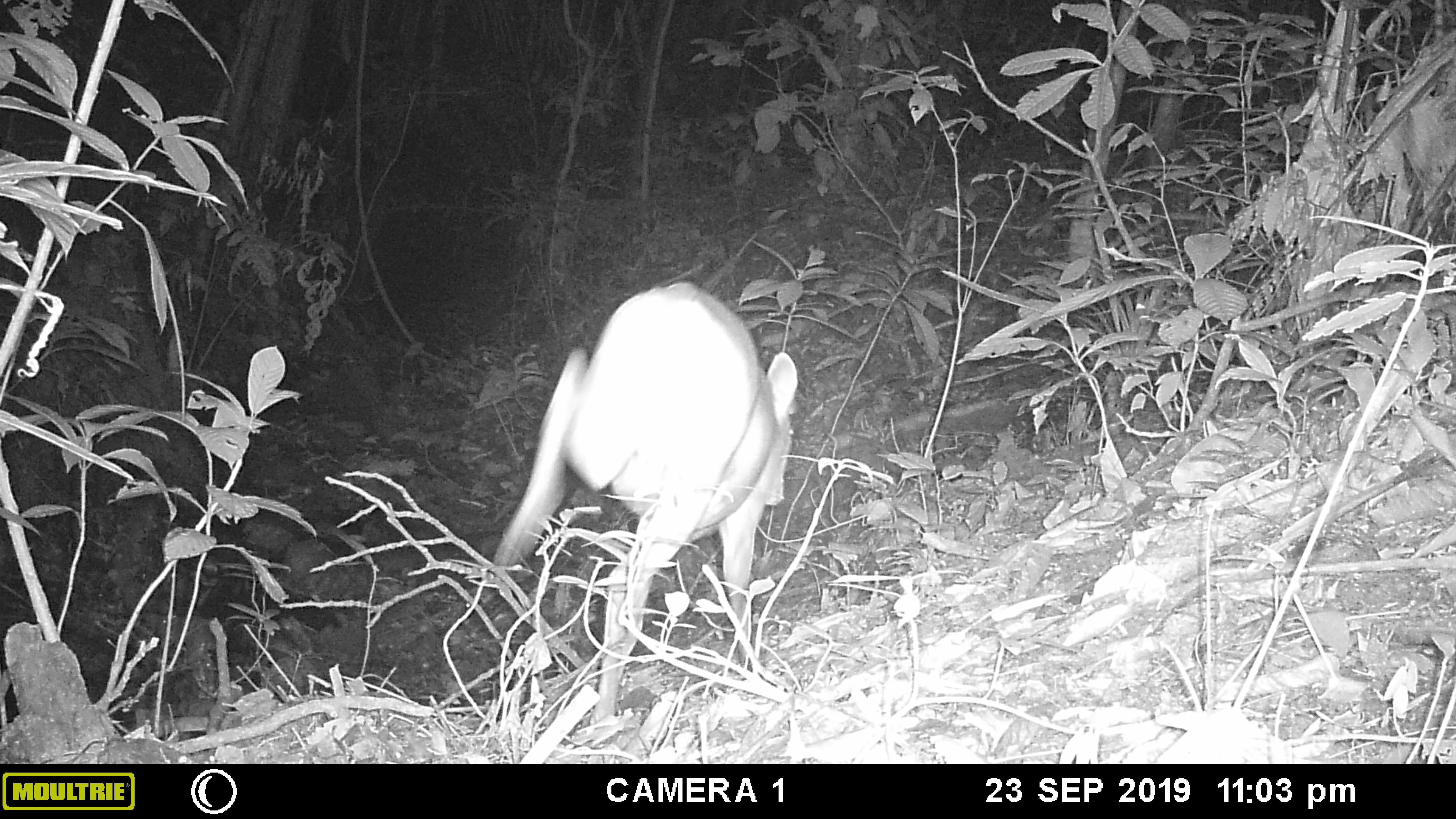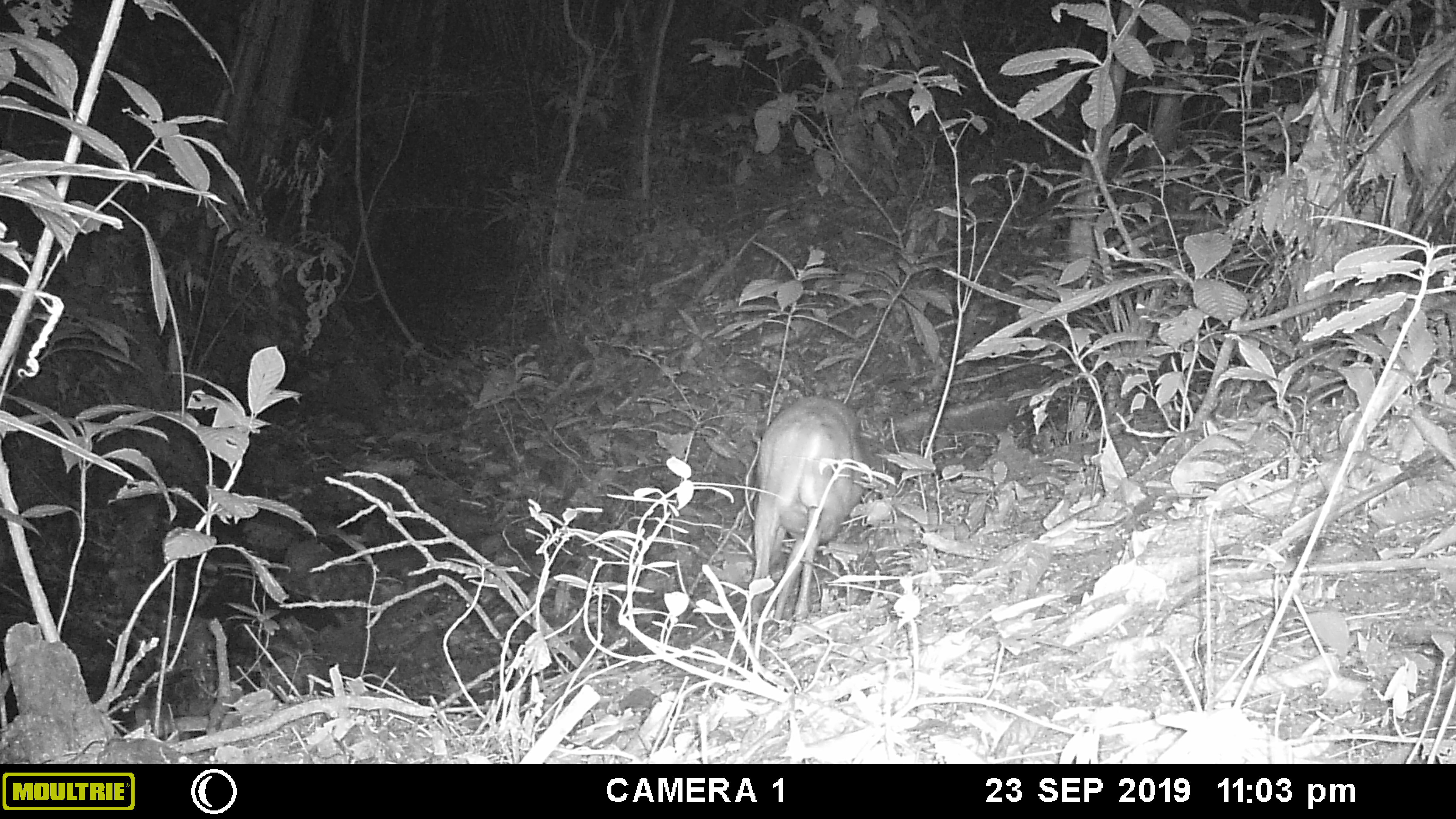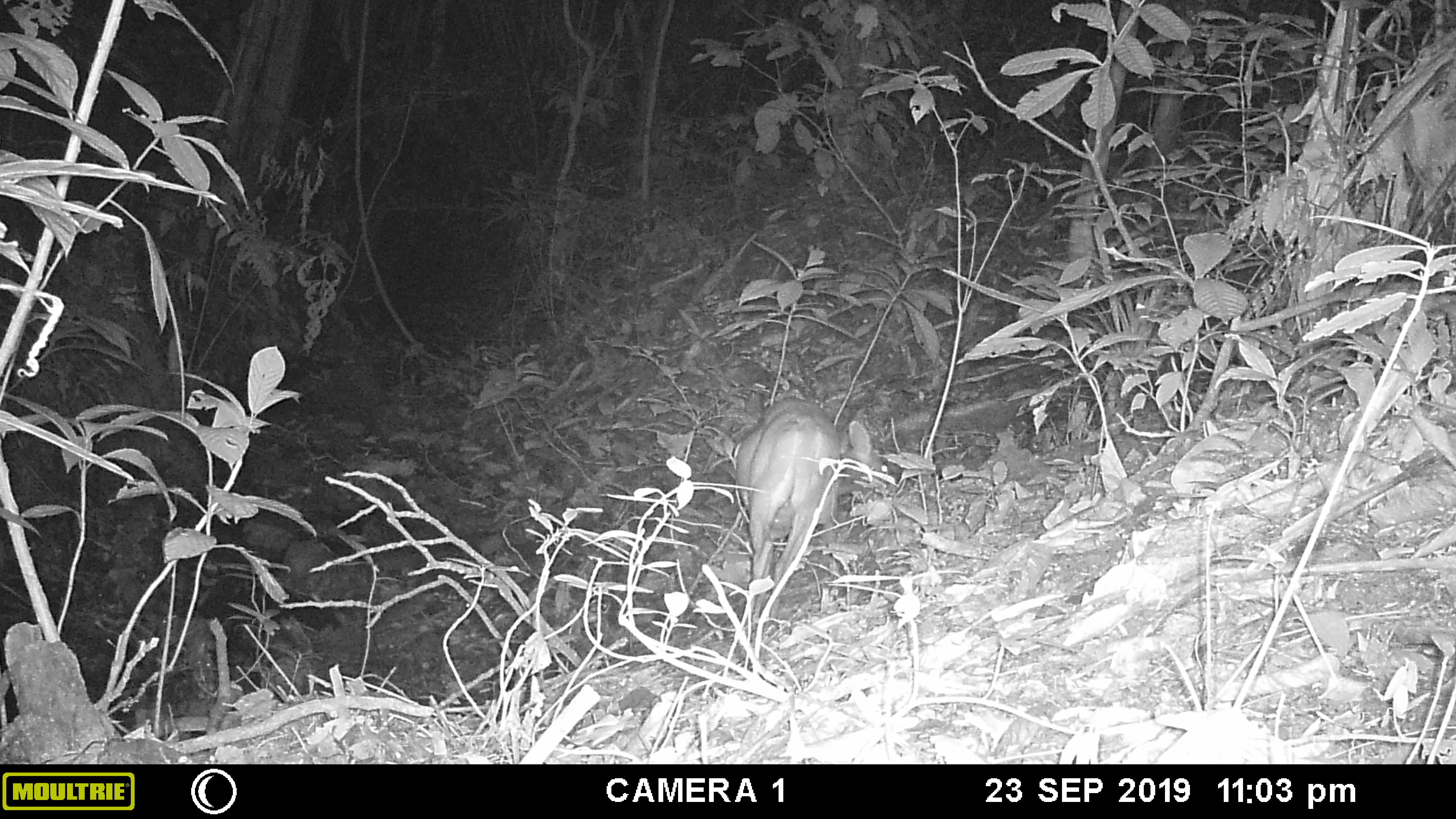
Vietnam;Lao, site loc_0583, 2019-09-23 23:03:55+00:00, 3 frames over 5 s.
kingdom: Animalia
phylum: Chordata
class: Mammalia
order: Artiodactyla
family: Cervidae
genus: Muntiacus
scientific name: Muntiacus muntjak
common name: red muntjac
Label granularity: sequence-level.